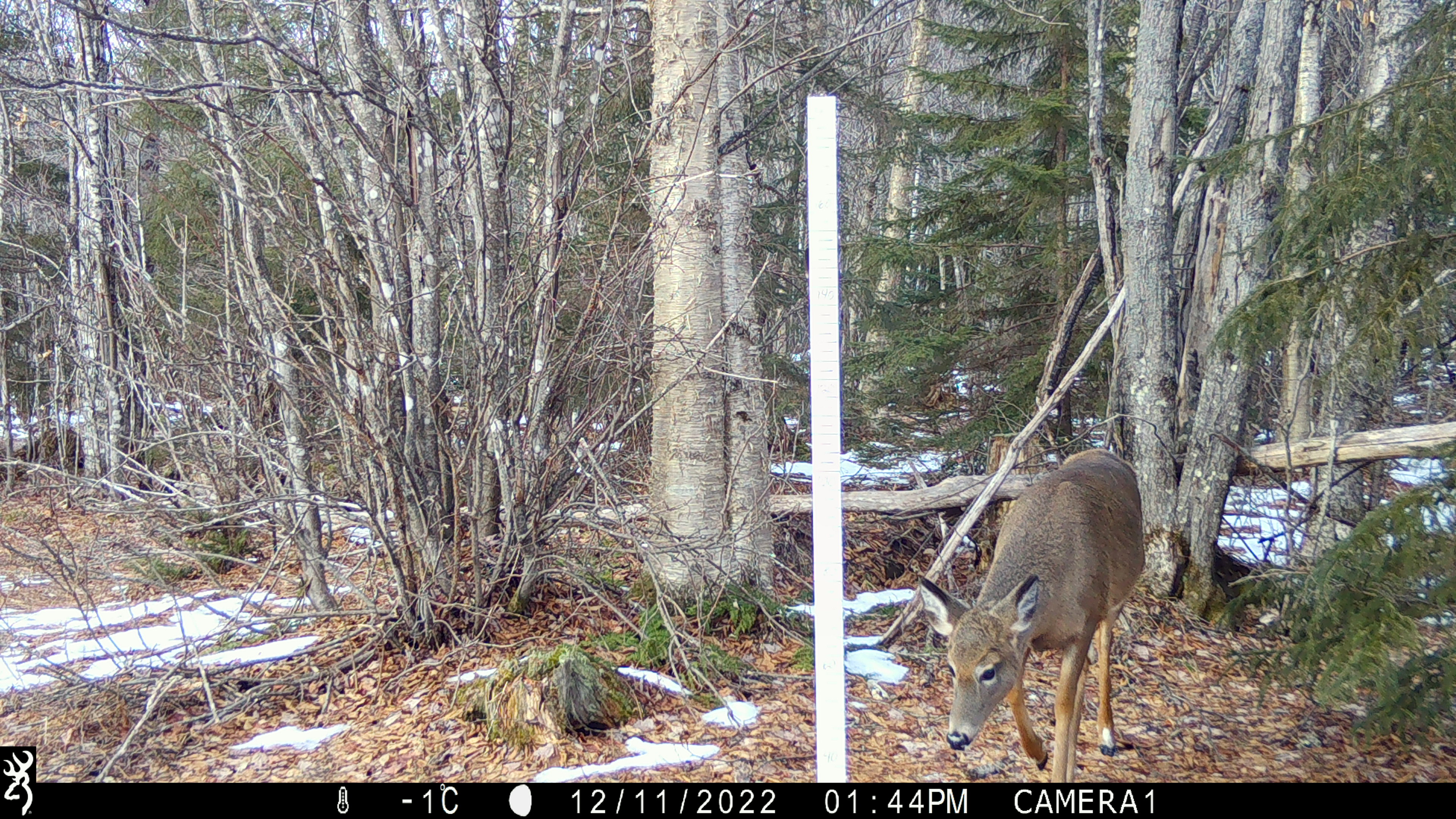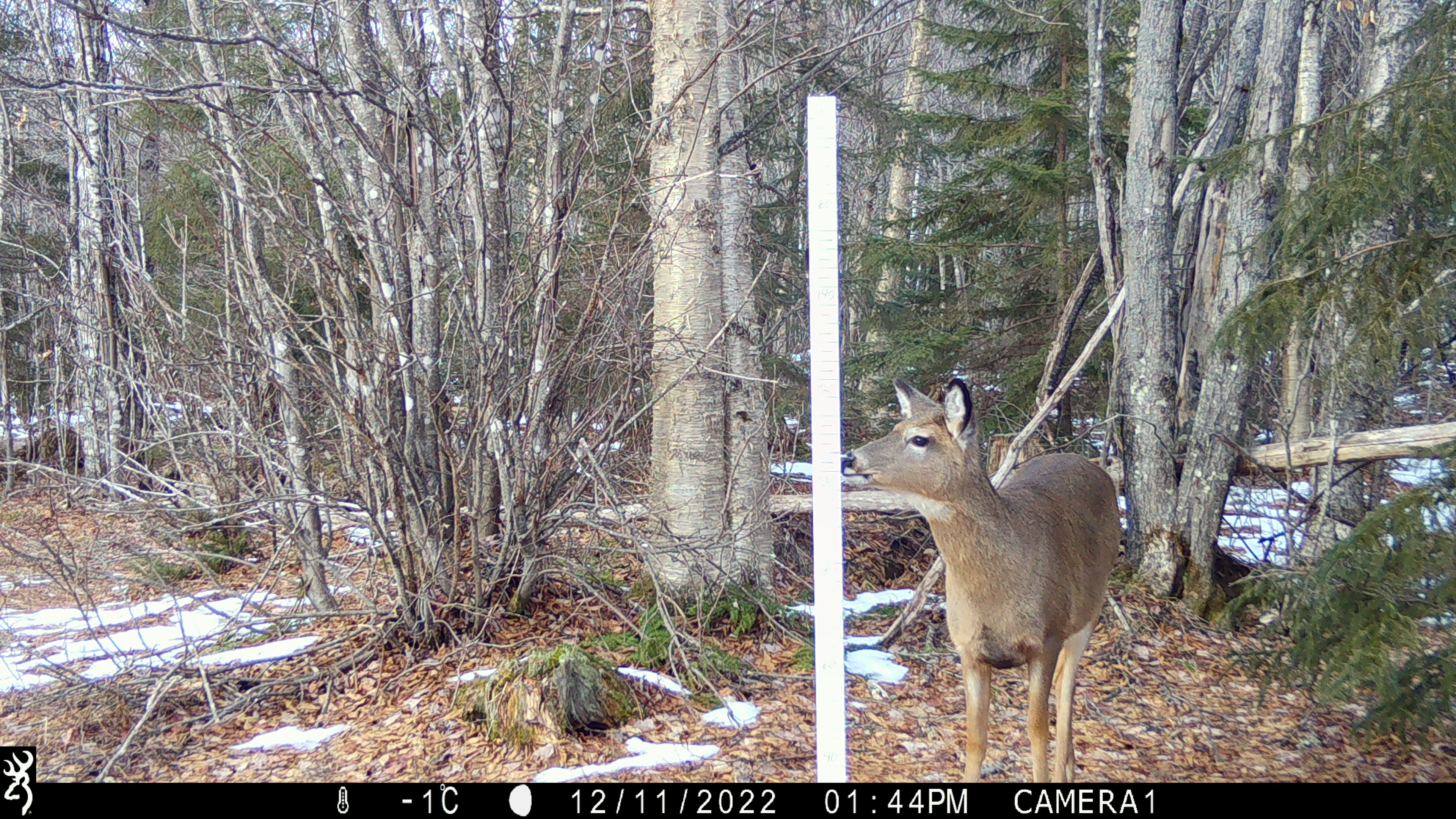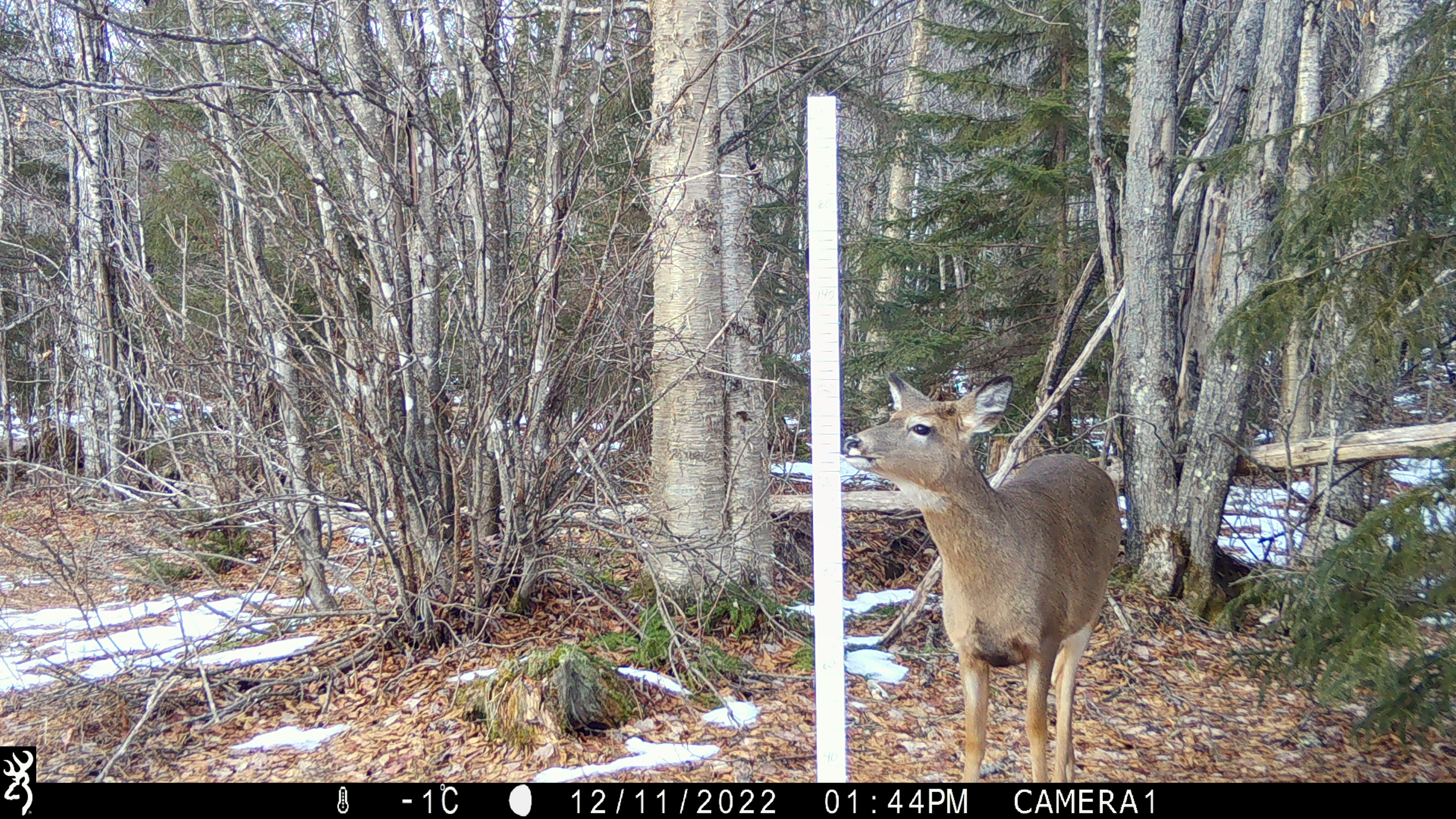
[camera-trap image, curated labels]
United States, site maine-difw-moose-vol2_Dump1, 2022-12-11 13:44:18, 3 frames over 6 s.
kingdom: Animalia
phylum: Chordata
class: Mammalia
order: Artiodactyla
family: Cervidae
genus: Odocoileus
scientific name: Odocoileus virginianus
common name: white-tailed deer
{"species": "white-tailed deer (Odocoileus virginianus)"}